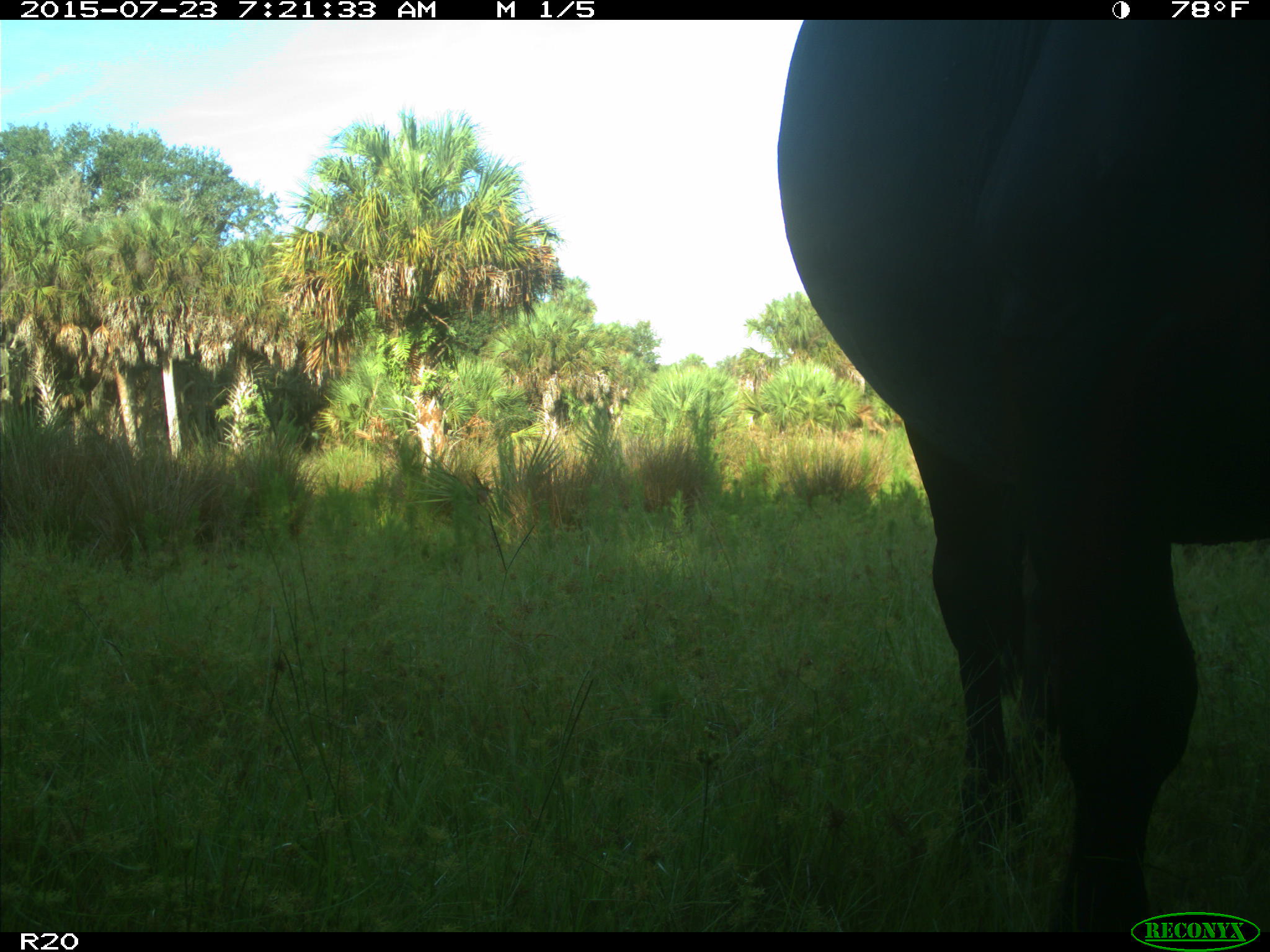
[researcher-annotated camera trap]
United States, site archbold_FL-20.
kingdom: Animalia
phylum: Chordata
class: Mammalia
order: Artiodactyla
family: Bovidae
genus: Bos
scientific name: Bos taurus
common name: domestic cow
Bos taurus (domestic cow).